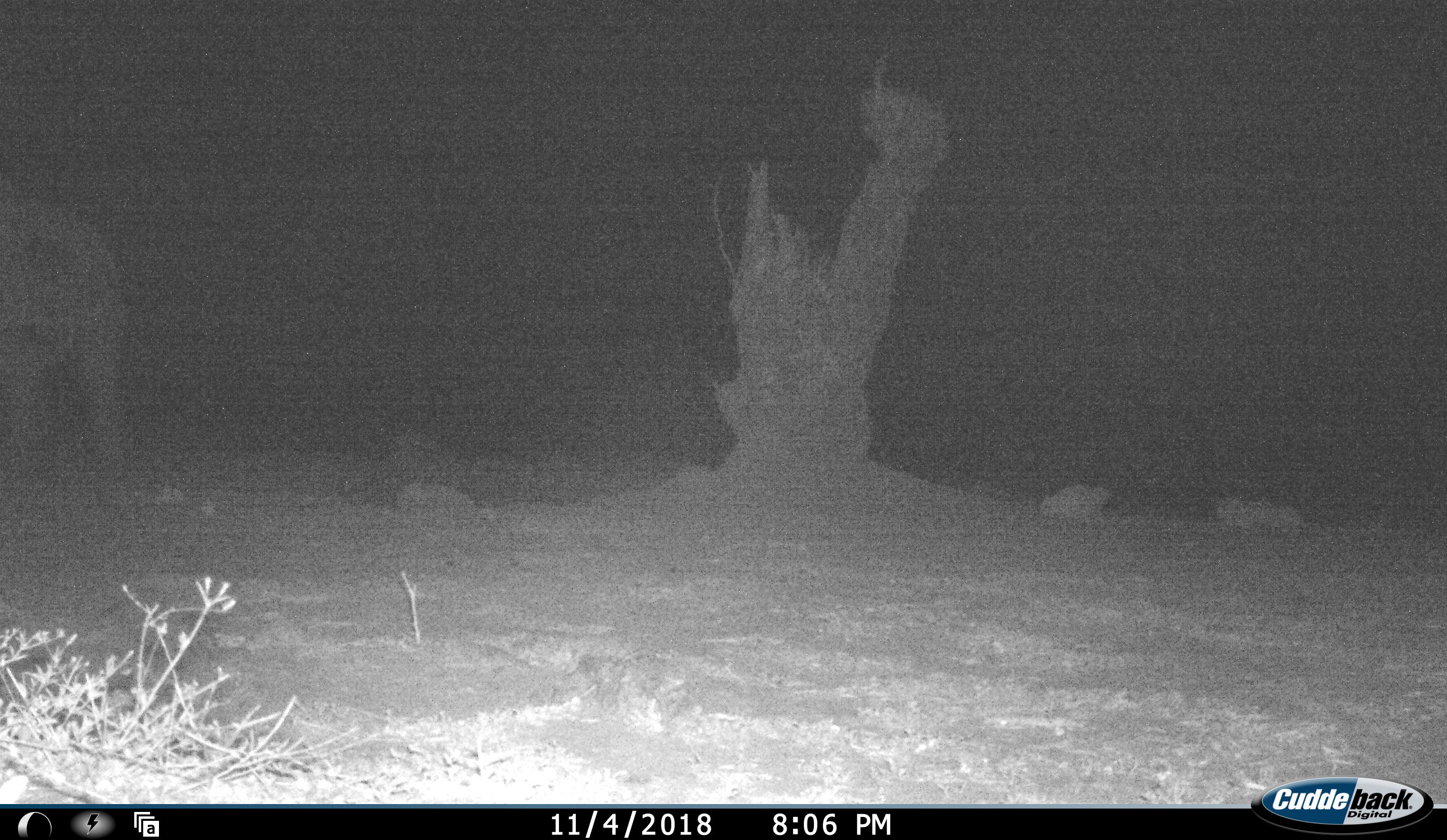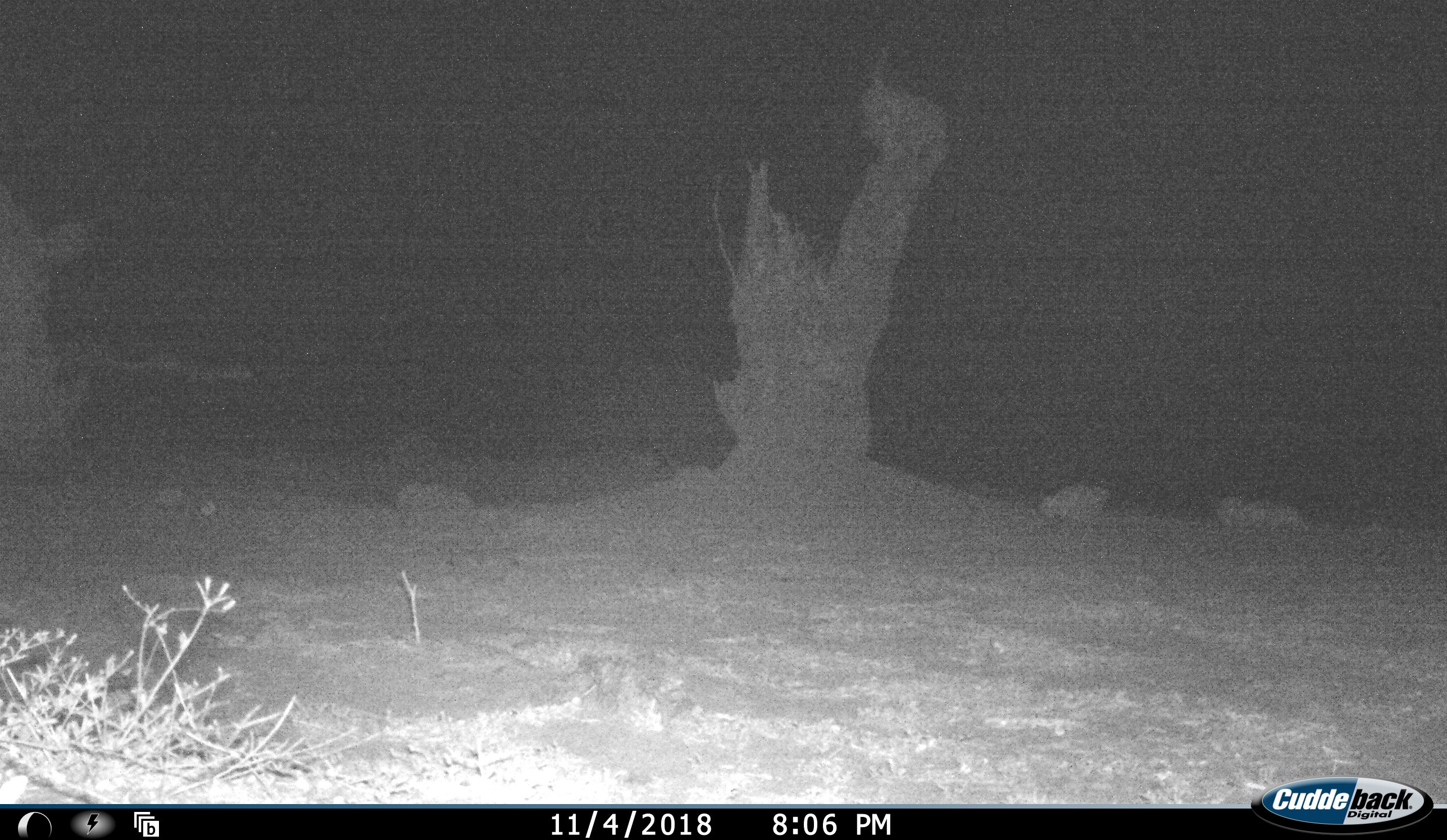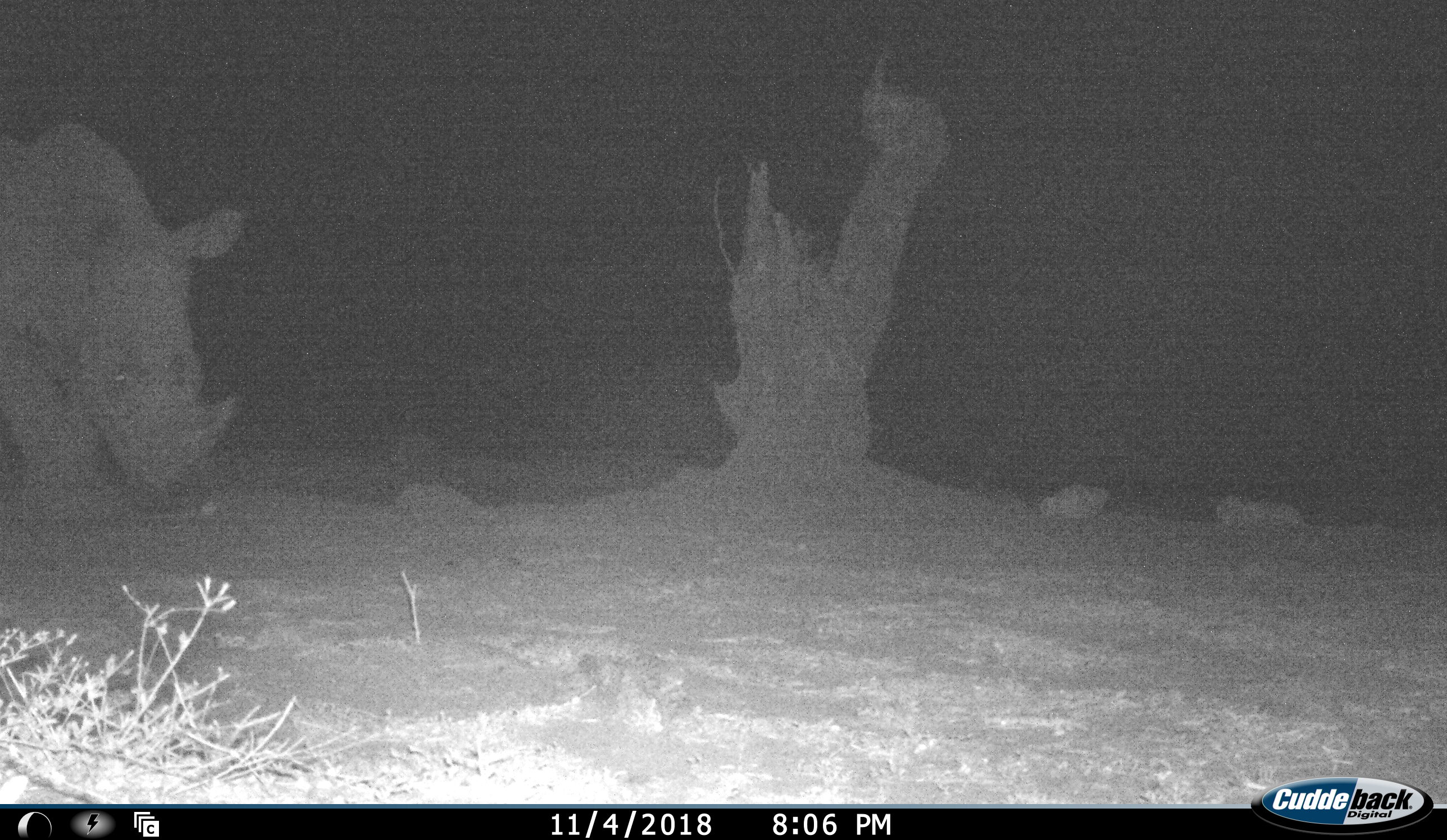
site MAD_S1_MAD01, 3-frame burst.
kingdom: Animalia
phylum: Chordata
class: Mammalia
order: Perissodactyla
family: Rhinocerotidae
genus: Ceratotherium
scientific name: Ceratotherium simum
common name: white rhinoceros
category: rhinoceroswhite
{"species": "rhinoceroswhite (white rhinoceros) (Ceratotherium simum)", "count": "1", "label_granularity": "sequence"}